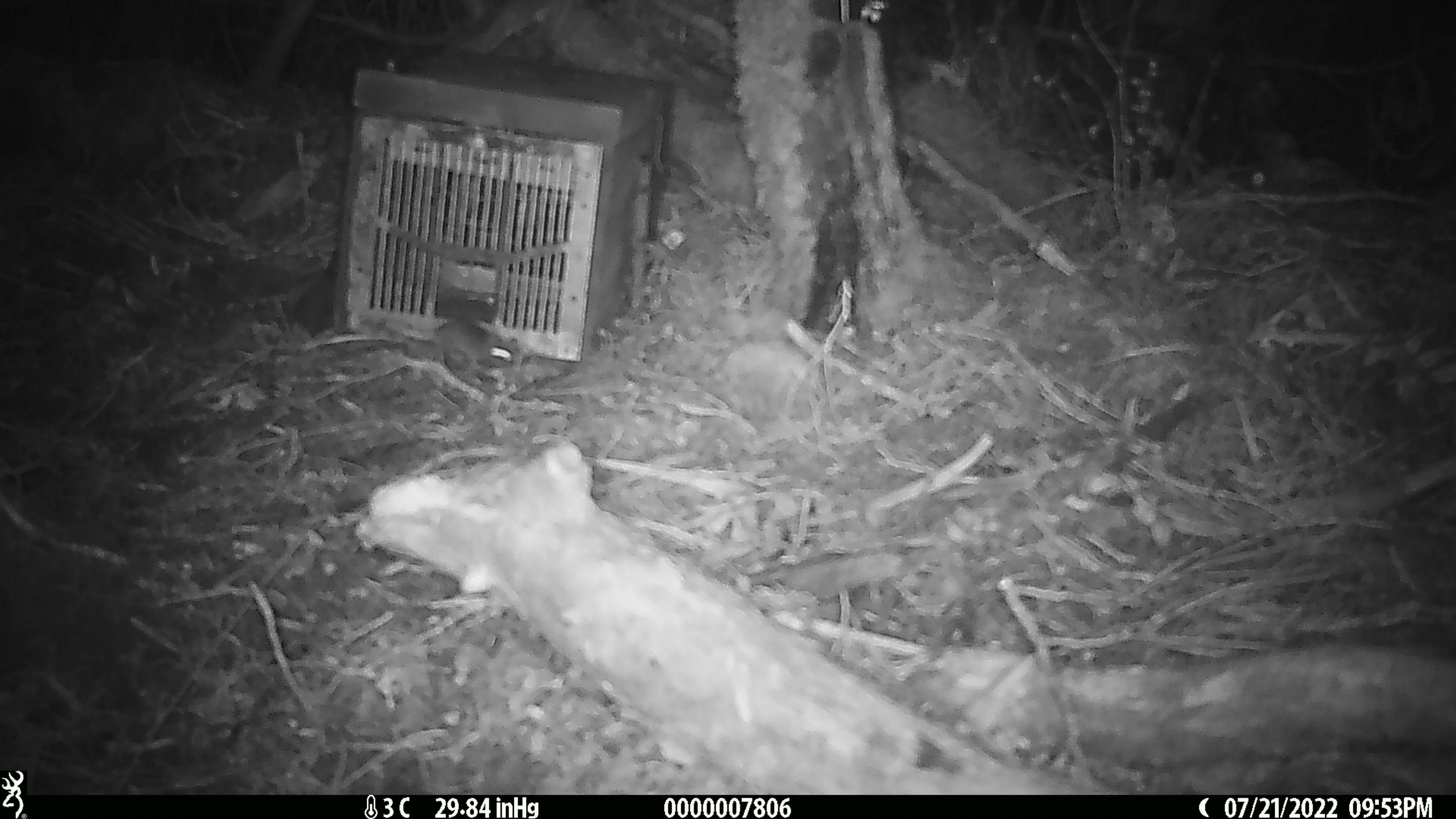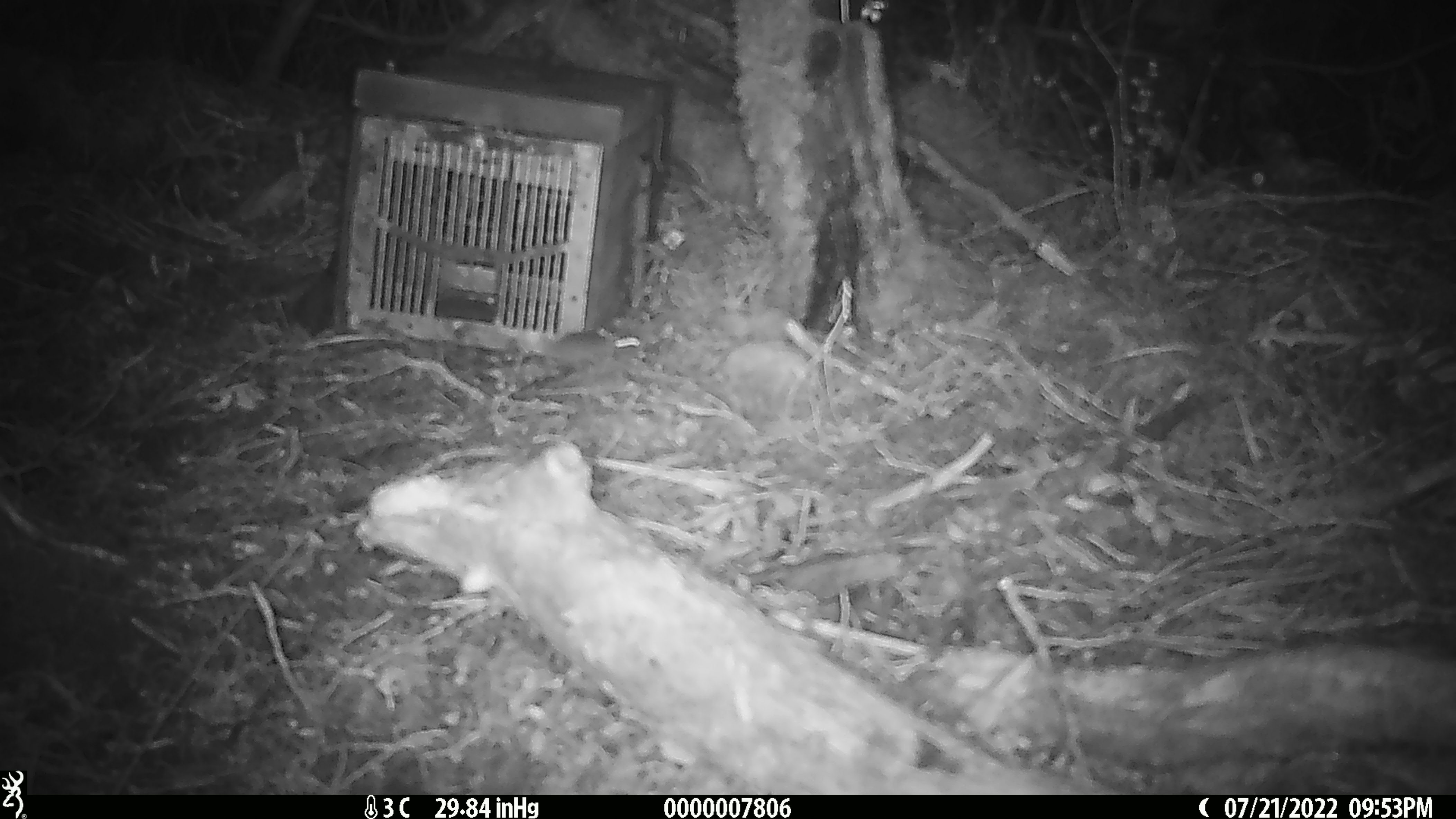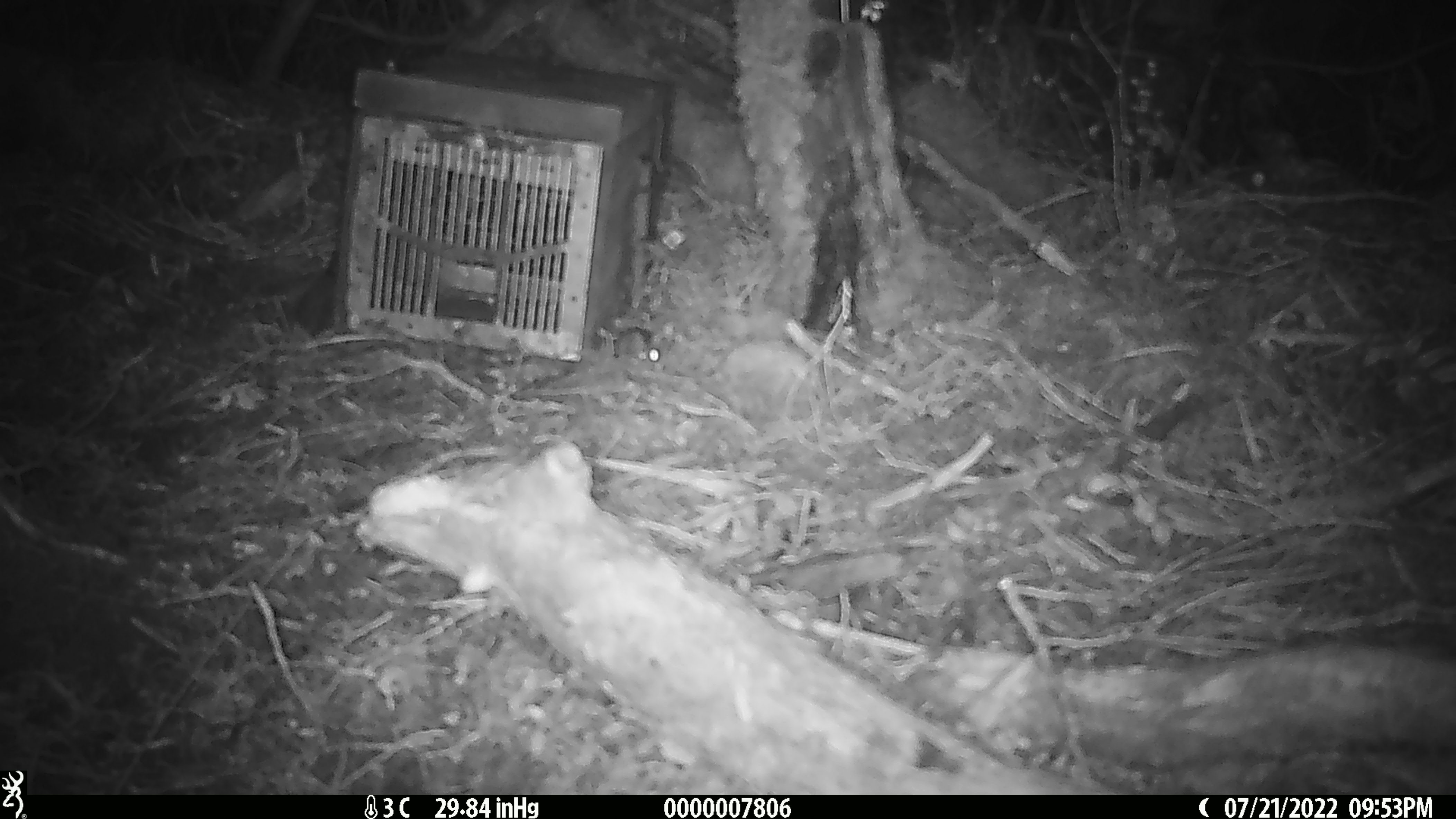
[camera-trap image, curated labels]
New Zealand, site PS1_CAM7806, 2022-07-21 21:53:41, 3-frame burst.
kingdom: Animalia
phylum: Chordata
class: Mammalia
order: Rodentia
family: Muridae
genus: Mus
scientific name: Mus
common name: mouse